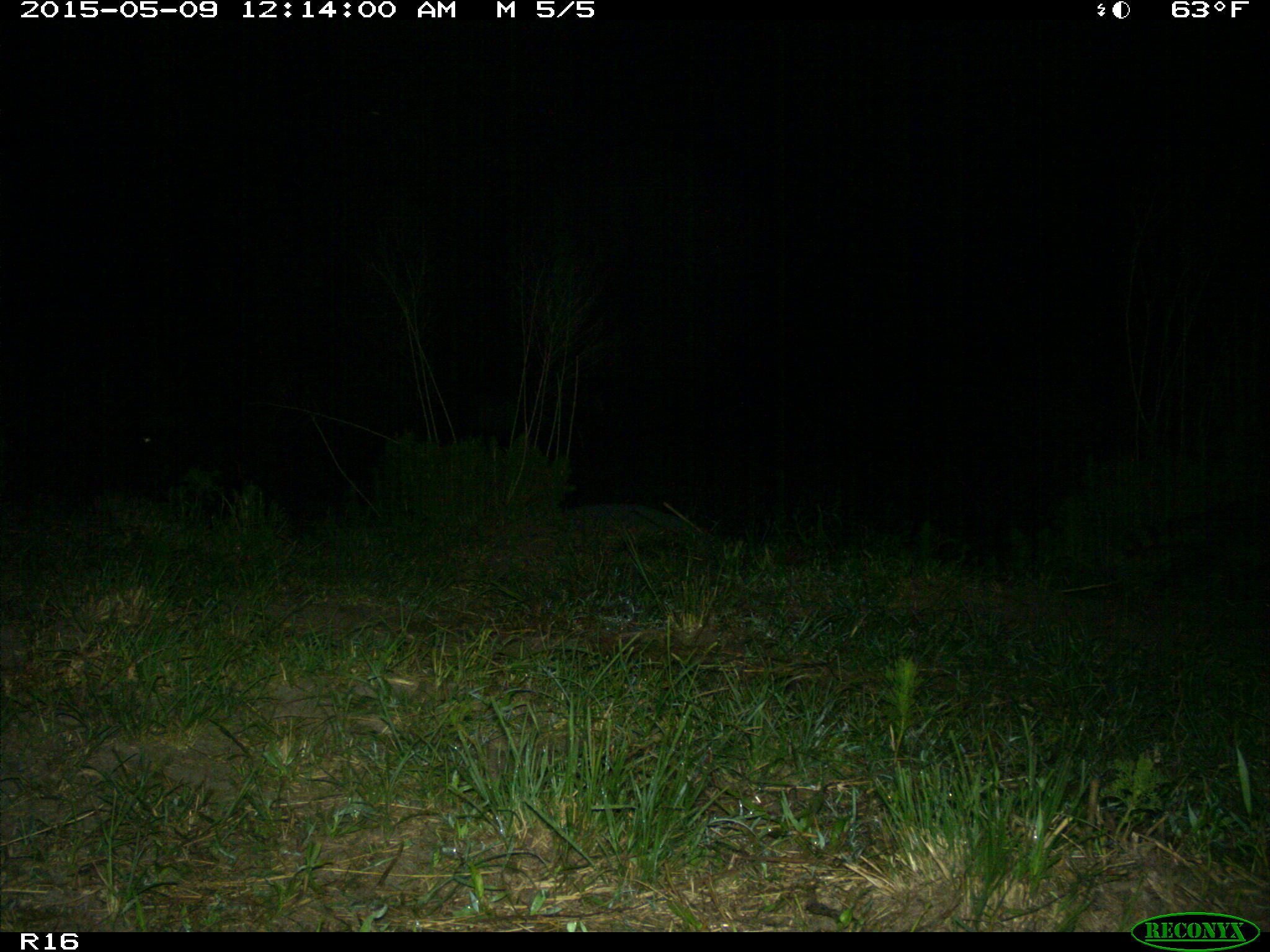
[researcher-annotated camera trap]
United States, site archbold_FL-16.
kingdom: Animalia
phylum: Chordata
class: Mammalia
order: Artiodactyla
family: Bovidae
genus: Bos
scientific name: Bos taurus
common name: domestic cow